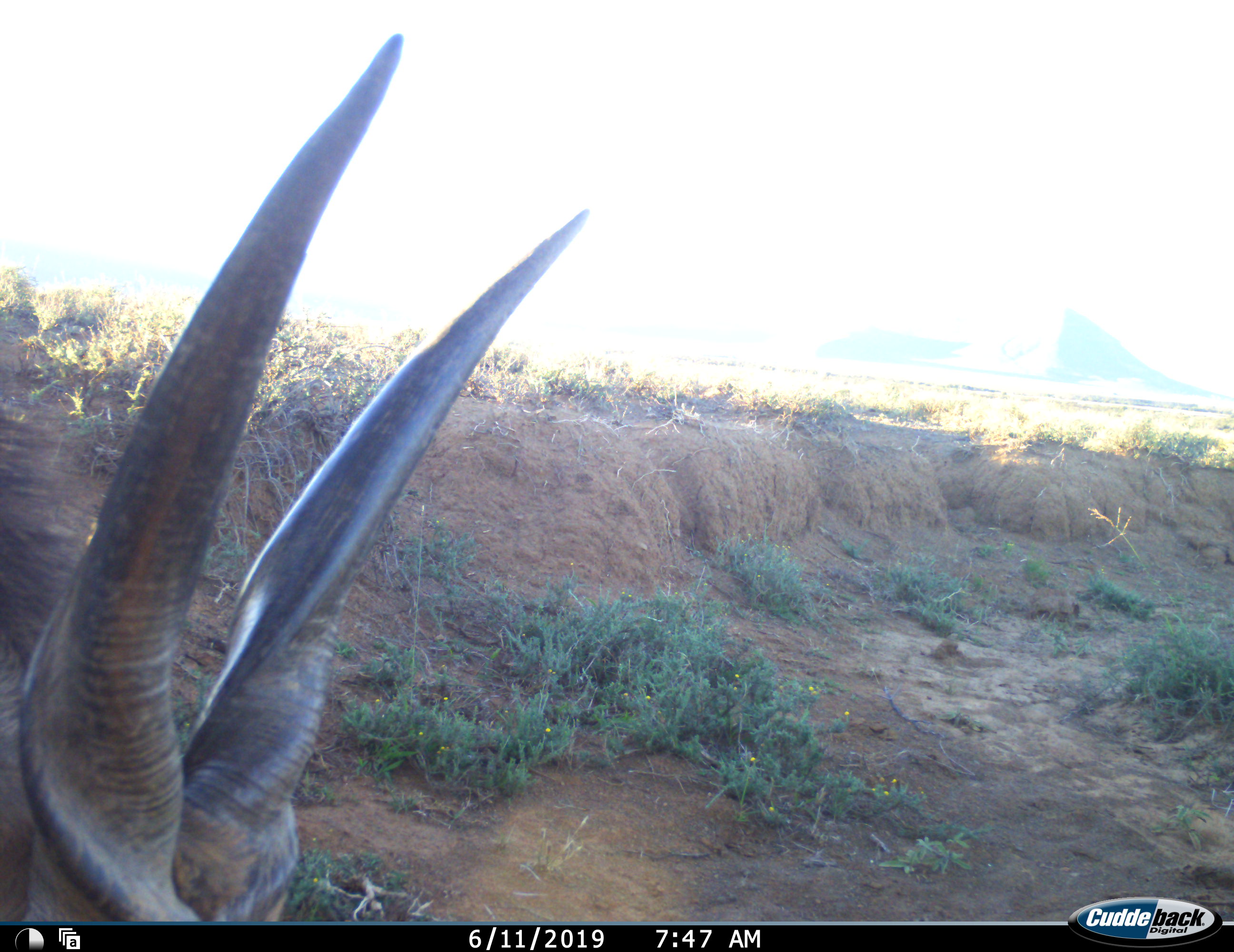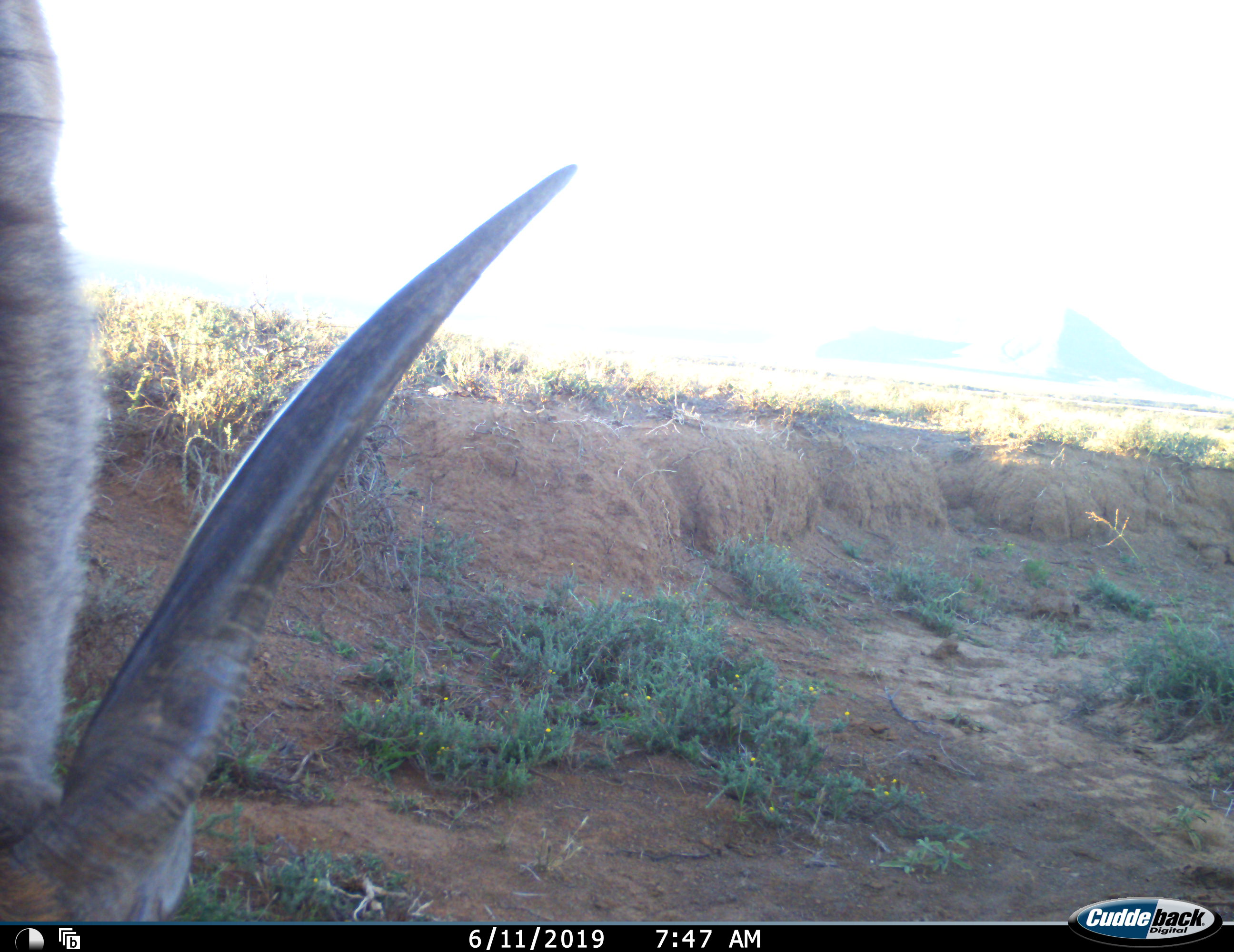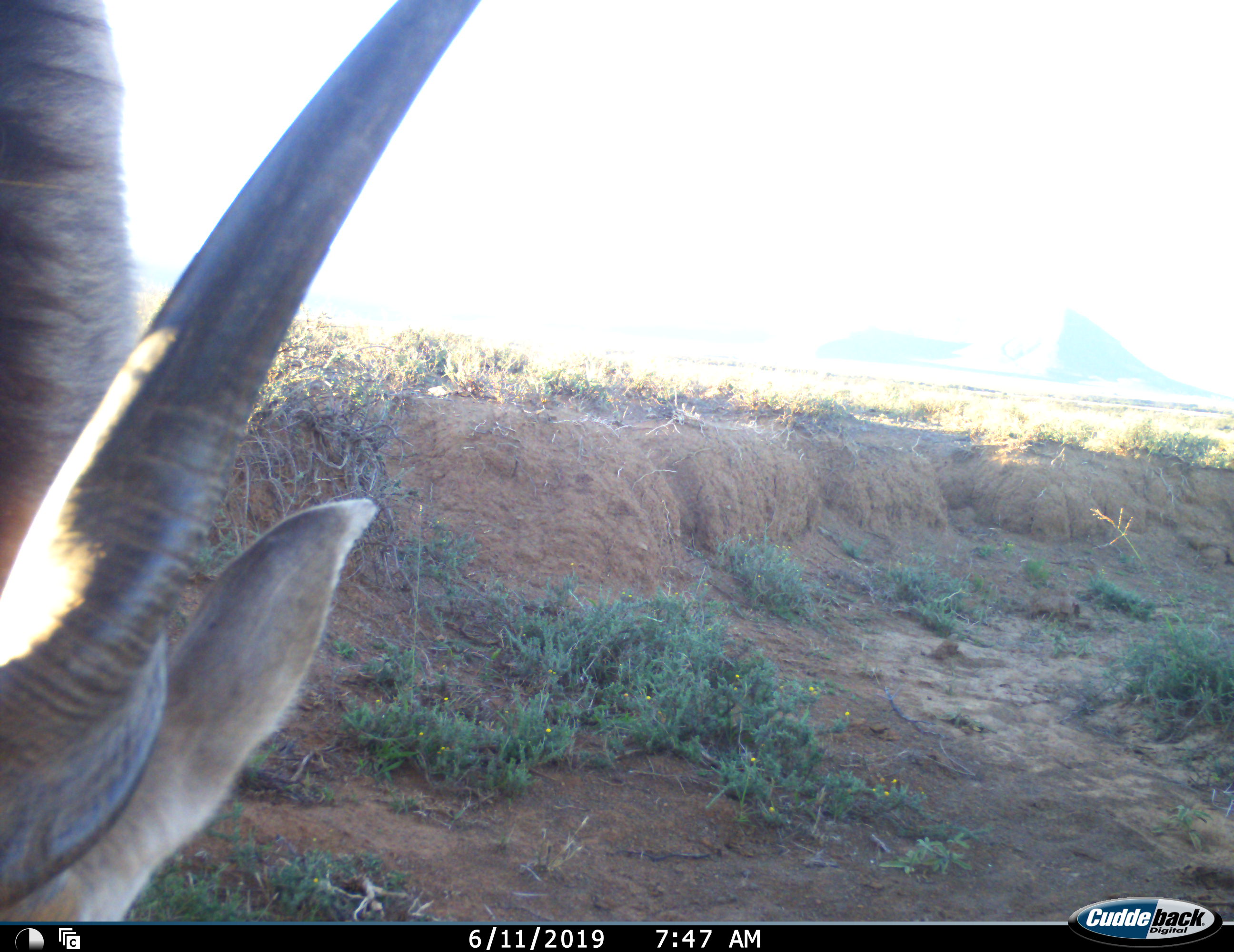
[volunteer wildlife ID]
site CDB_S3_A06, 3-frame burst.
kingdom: Animalia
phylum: Chordata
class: Mammalia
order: Artiodactyla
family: Bovidae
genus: Tragelaphus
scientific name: Tragelaphus oryx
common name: eland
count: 1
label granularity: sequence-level